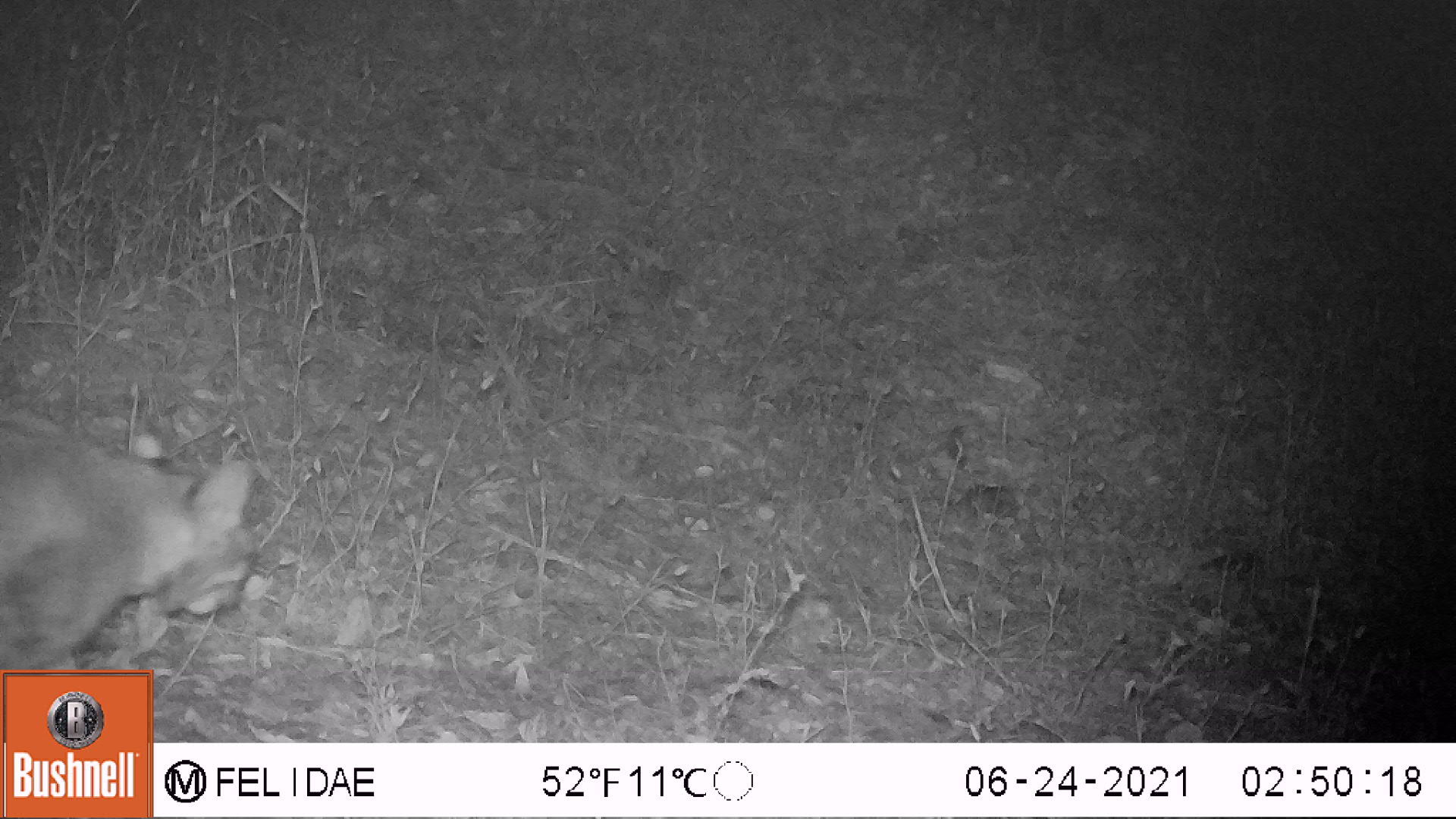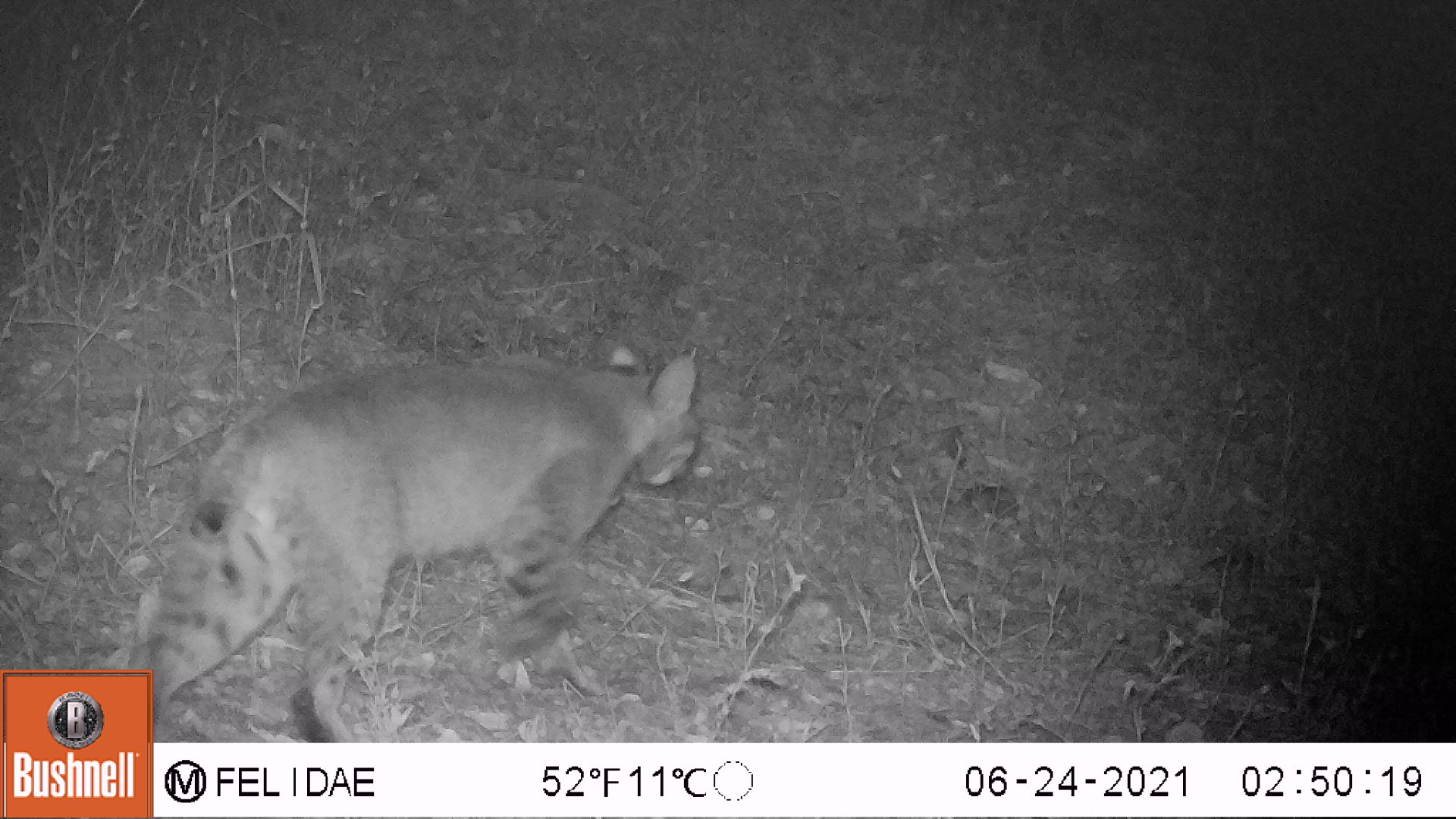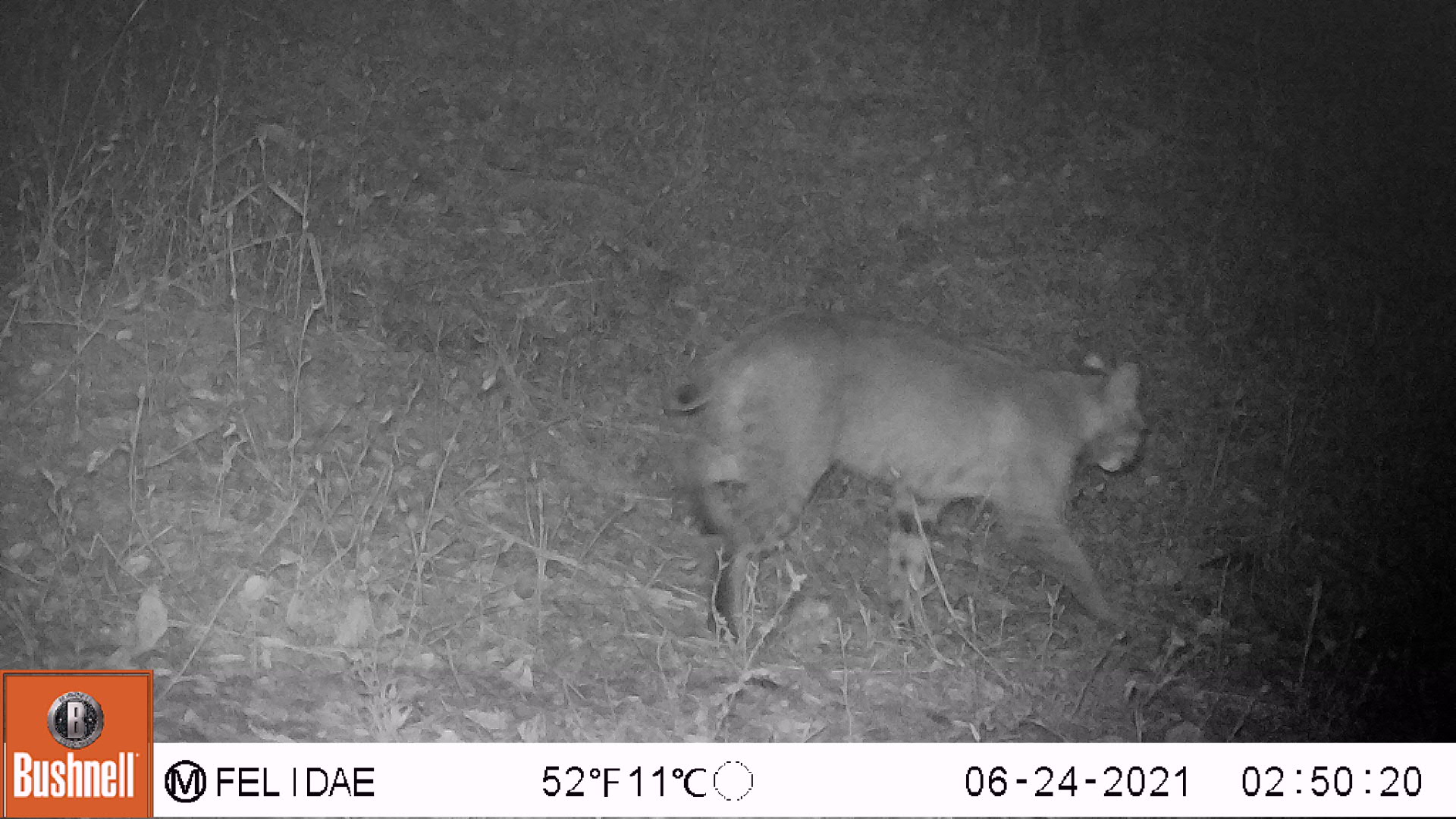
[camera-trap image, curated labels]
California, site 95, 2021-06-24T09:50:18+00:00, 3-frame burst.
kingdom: Animalia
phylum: Chordata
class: Mammalia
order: Carnivora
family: Felidae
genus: Lynx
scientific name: Lynx rufus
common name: bobcat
Bobcat (Lynx rufus).